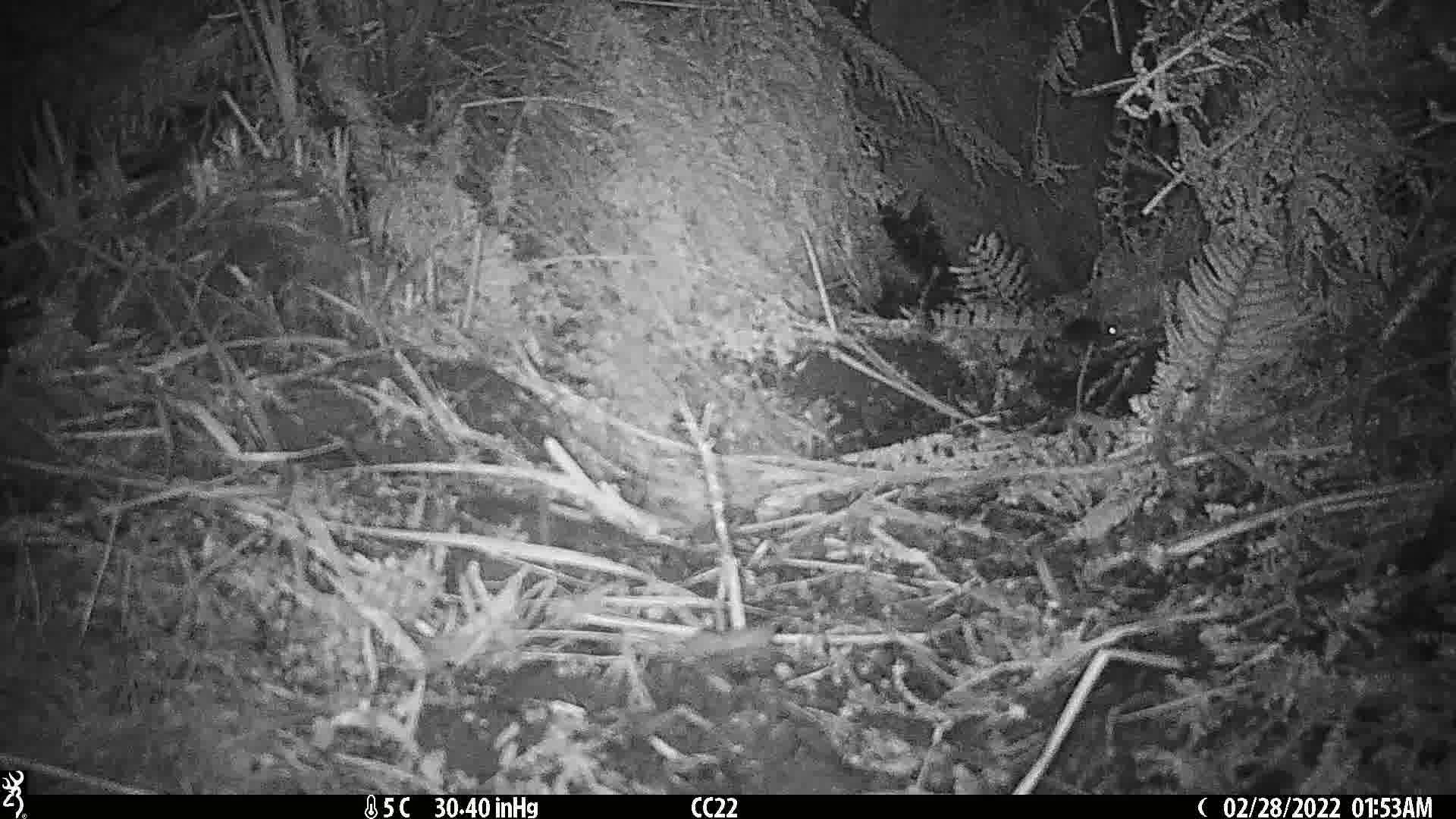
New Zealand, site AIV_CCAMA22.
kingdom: Animalia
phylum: Chordata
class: Mammalia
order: Rodentia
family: Muridae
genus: Mus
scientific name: Mus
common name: mouse